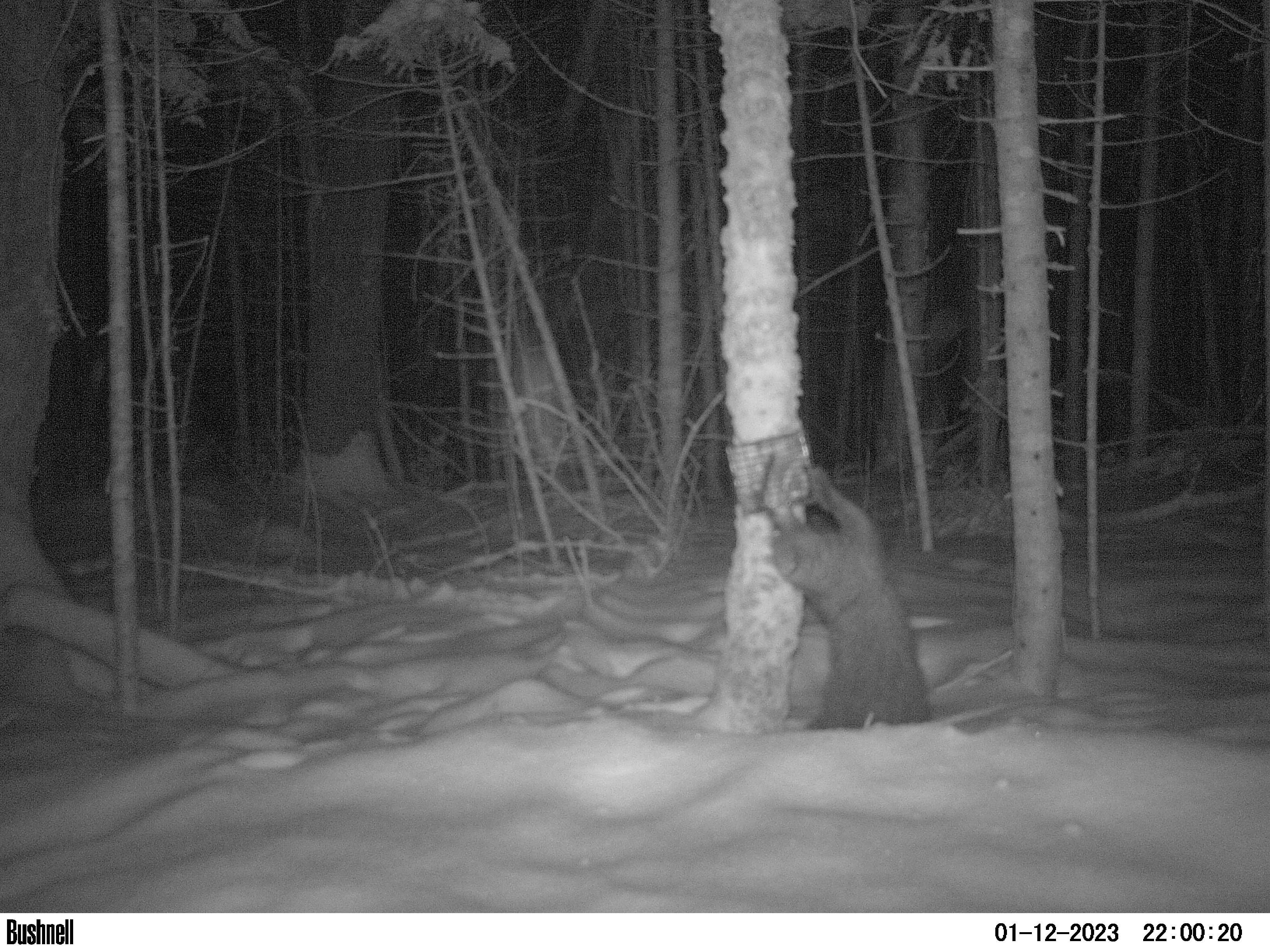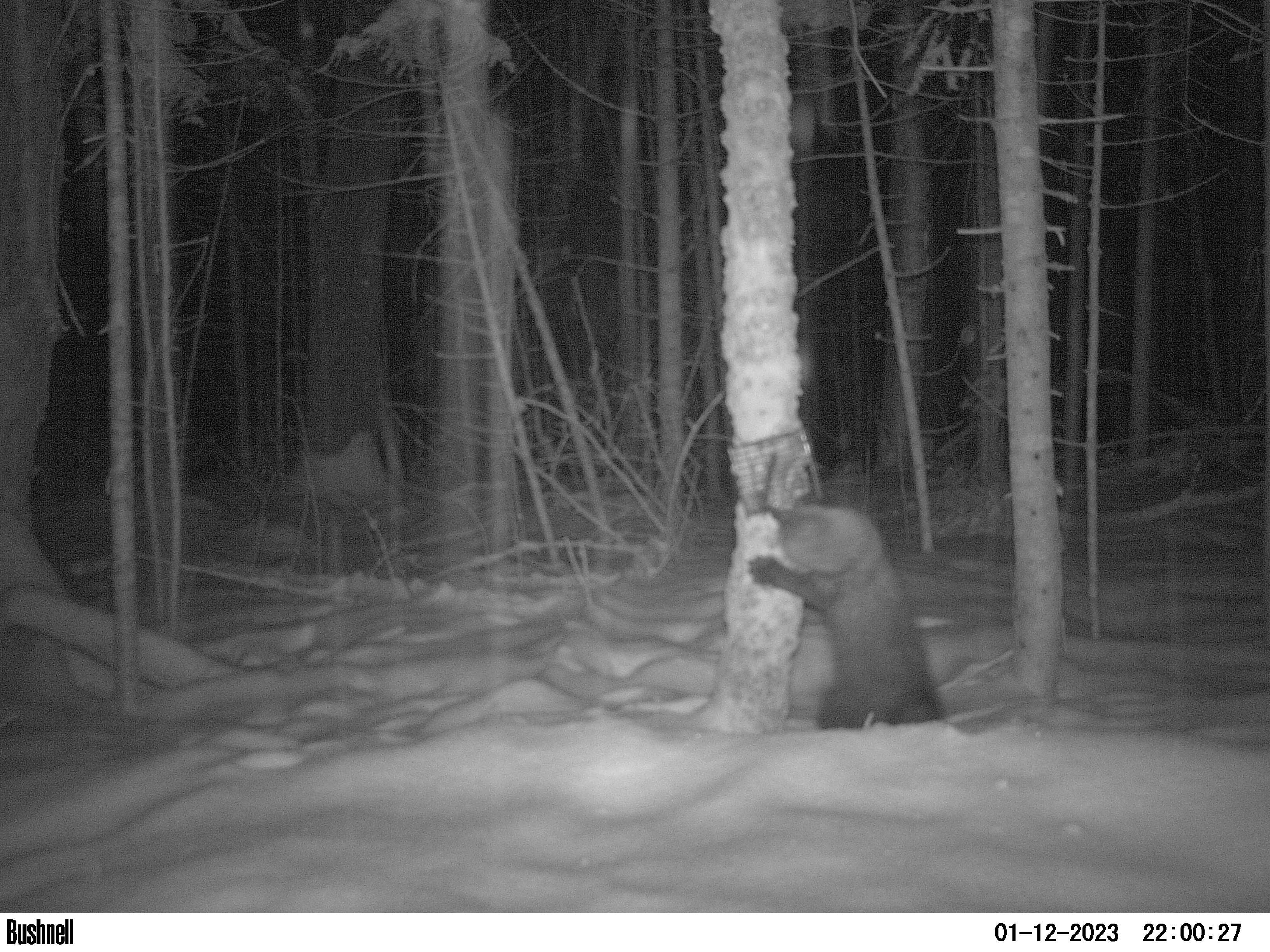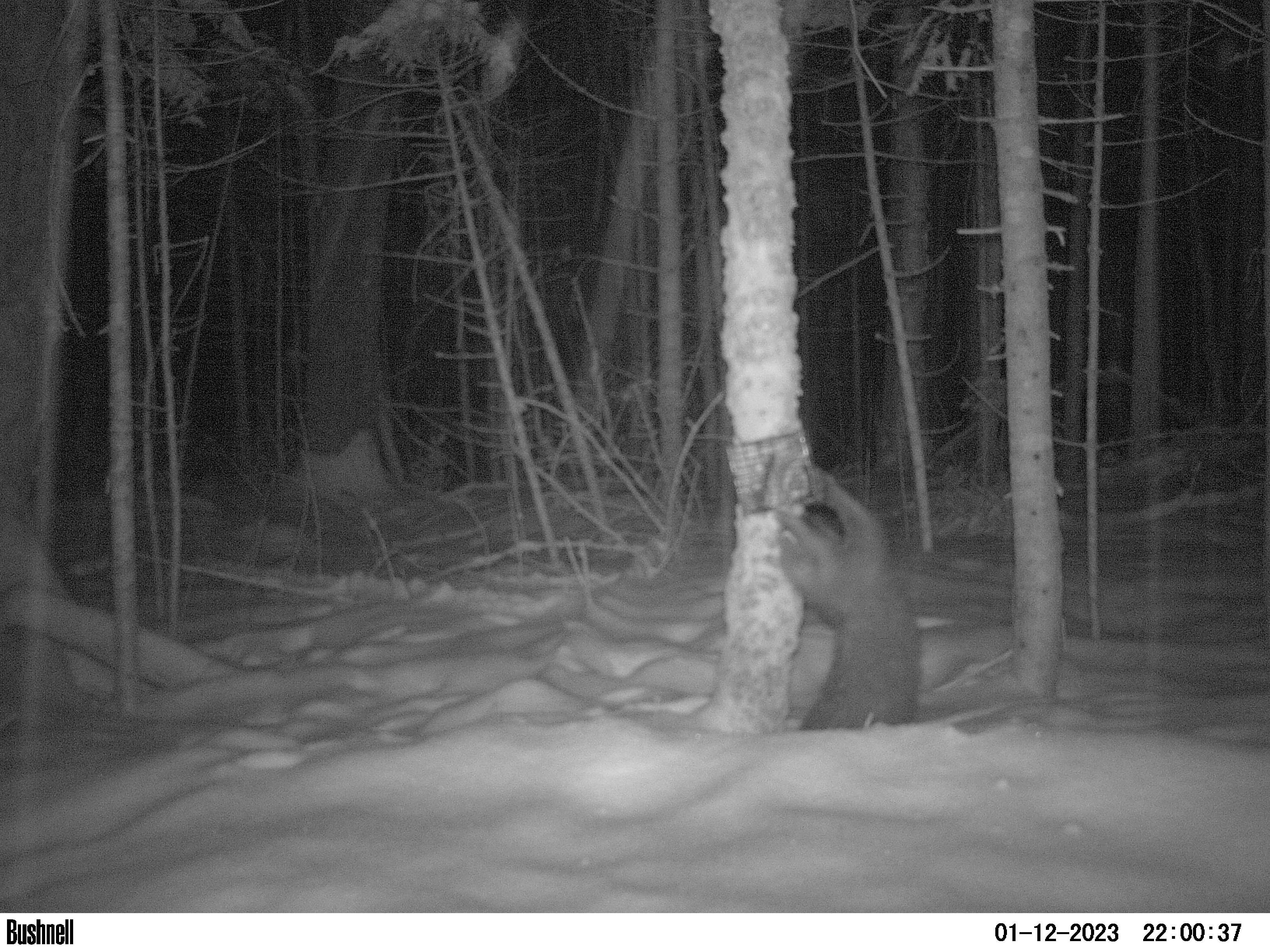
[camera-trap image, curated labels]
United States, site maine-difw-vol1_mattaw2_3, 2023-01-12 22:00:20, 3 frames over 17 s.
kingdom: Animalia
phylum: Chordata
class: Mammalia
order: Carnivora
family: Mustelidae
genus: Pekania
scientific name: Pekania pennanti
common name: fisher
Fisher (Pekania pennanti).